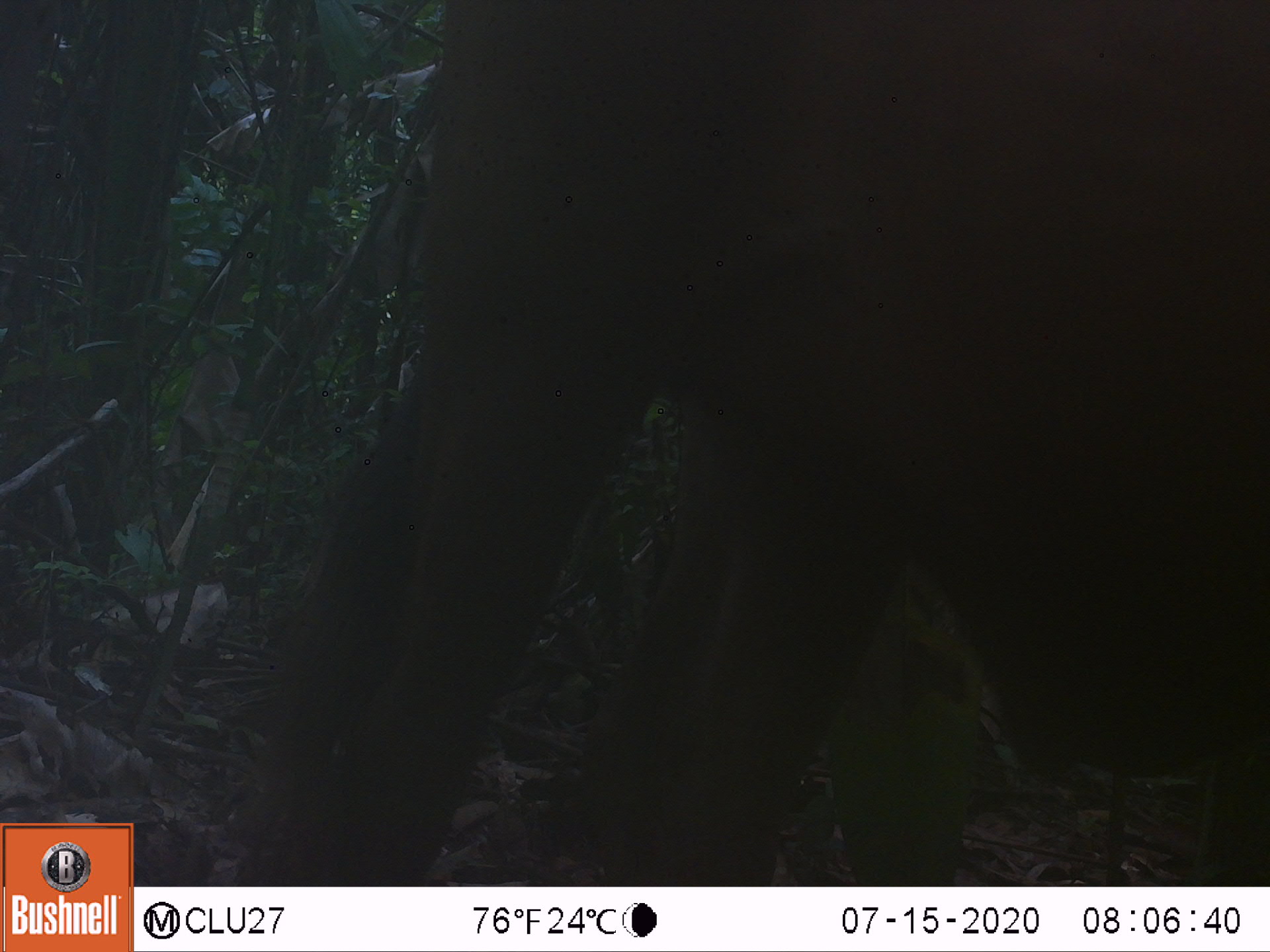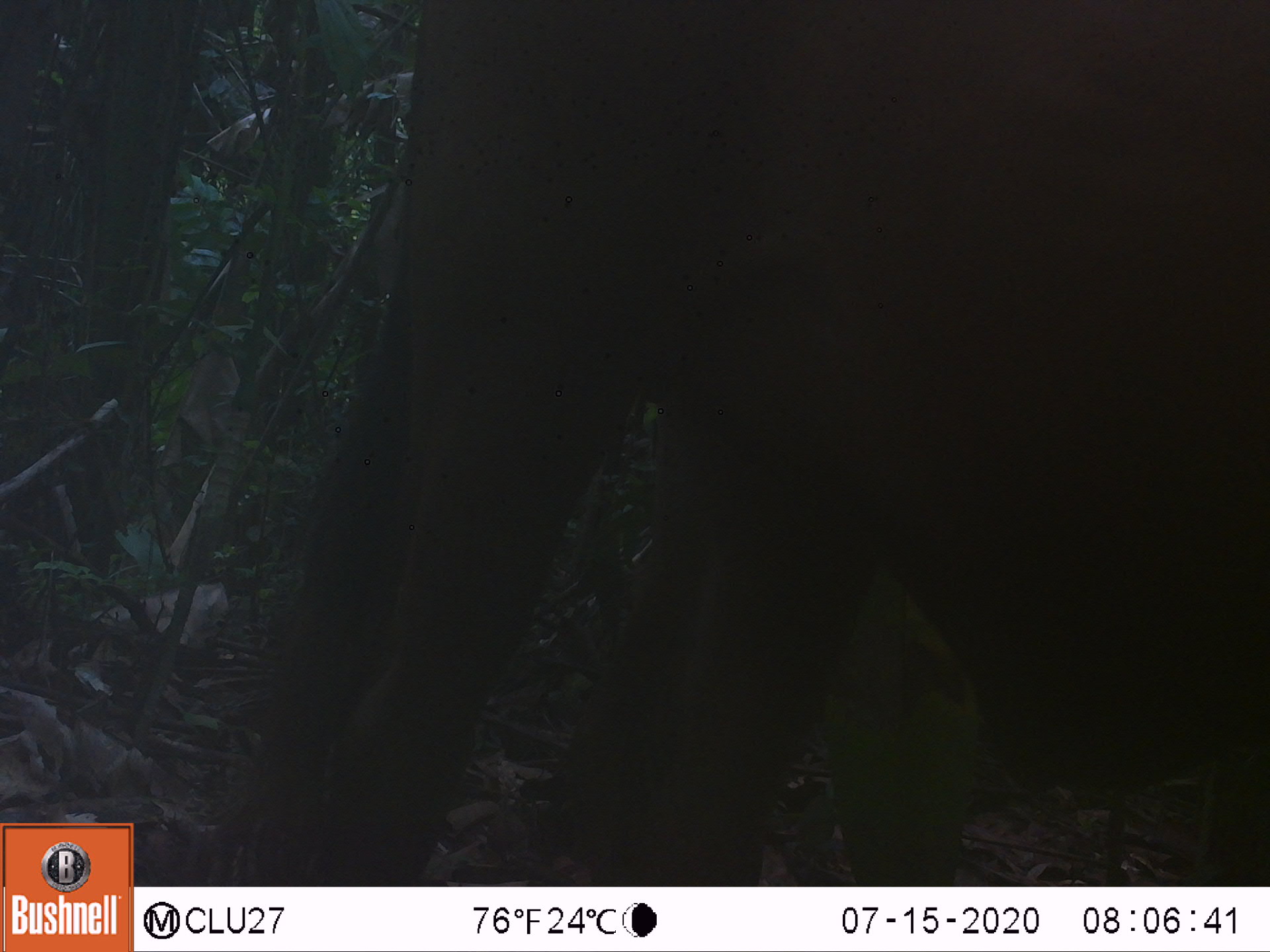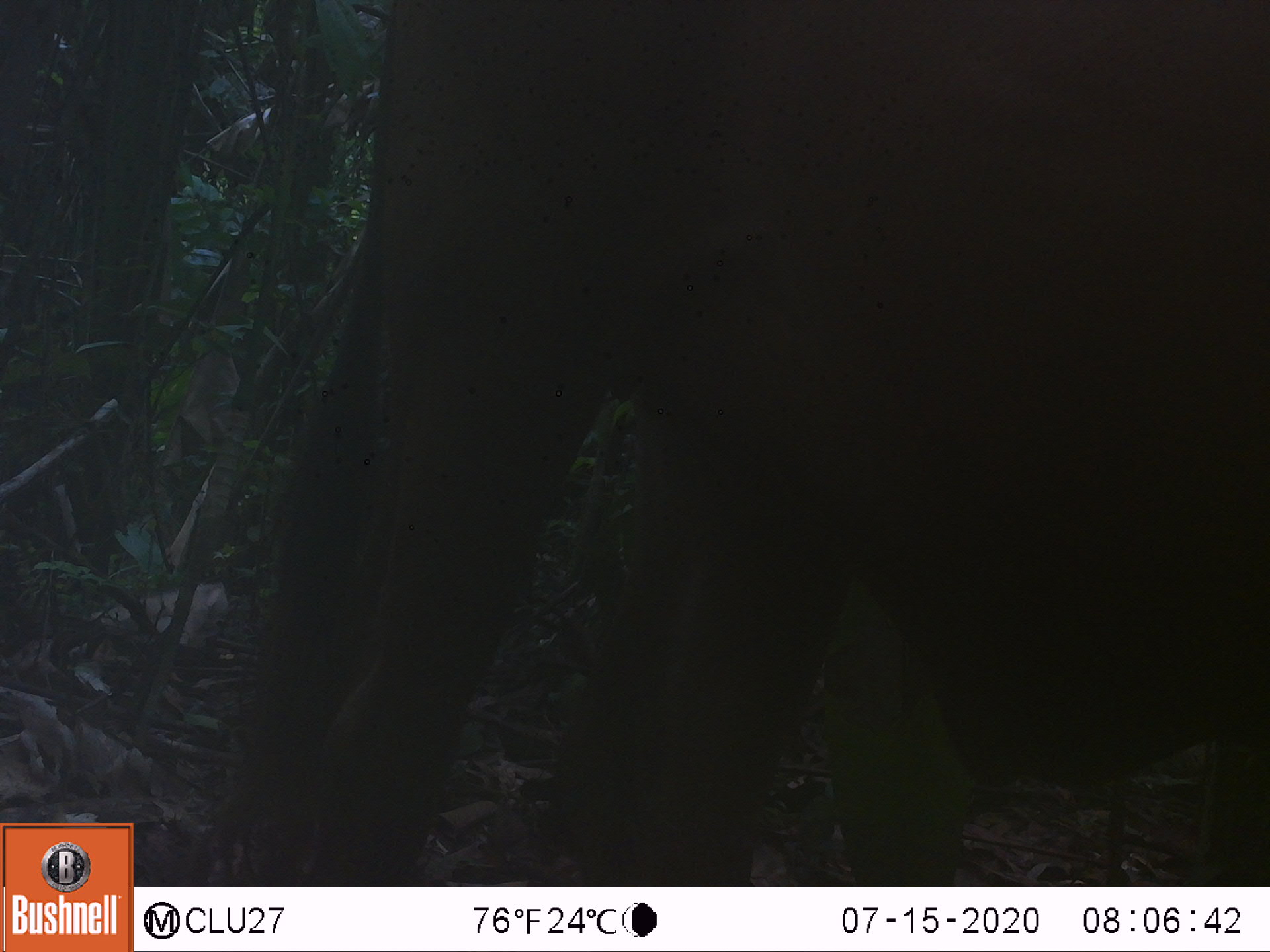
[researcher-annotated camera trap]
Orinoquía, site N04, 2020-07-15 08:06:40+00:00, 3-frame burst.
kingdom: Animalia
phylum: Chordata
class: Mammalia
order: Artiodactyla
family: Bovidae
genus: Bos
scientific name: Bos taurus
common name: cow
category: cattle